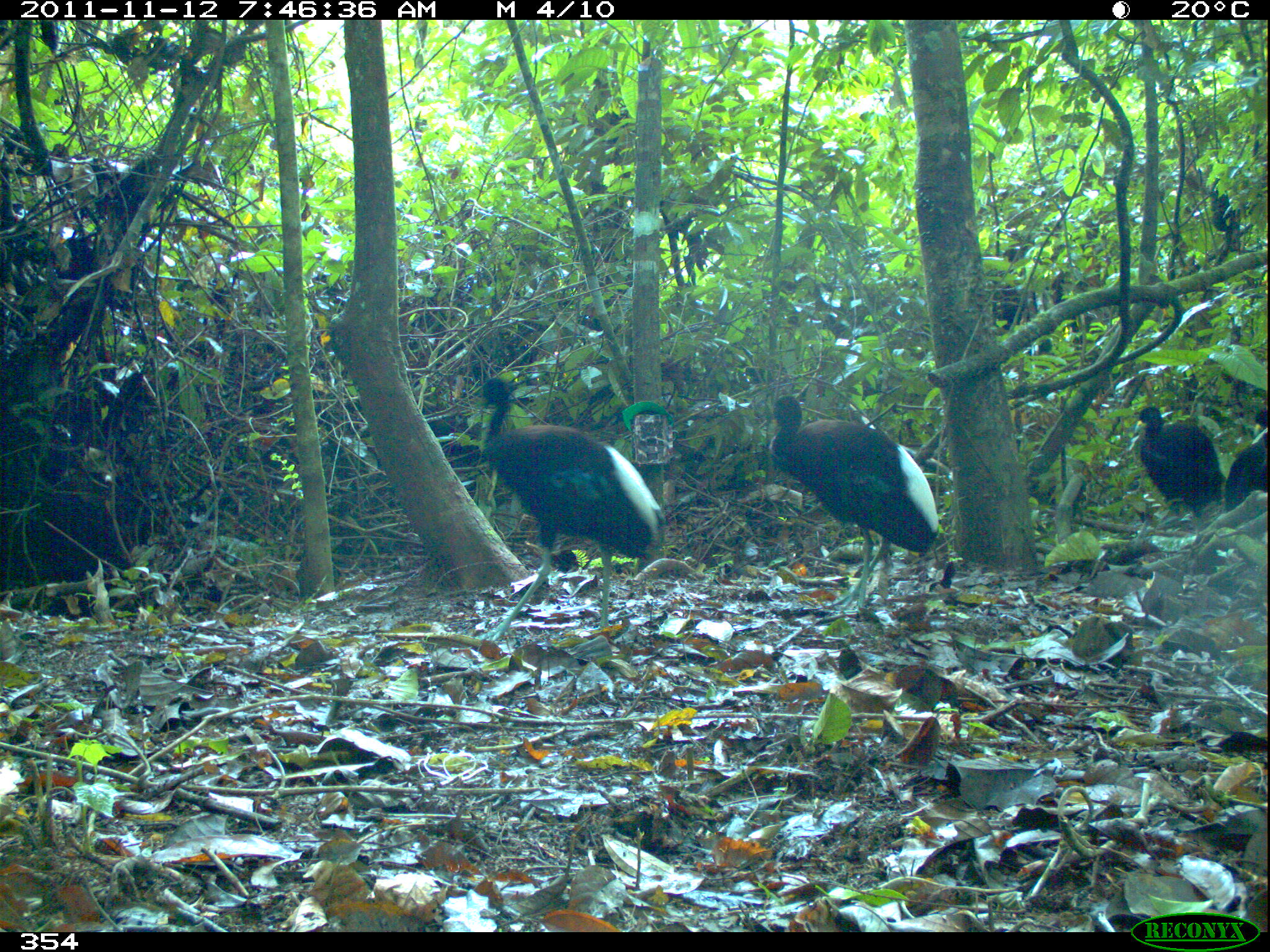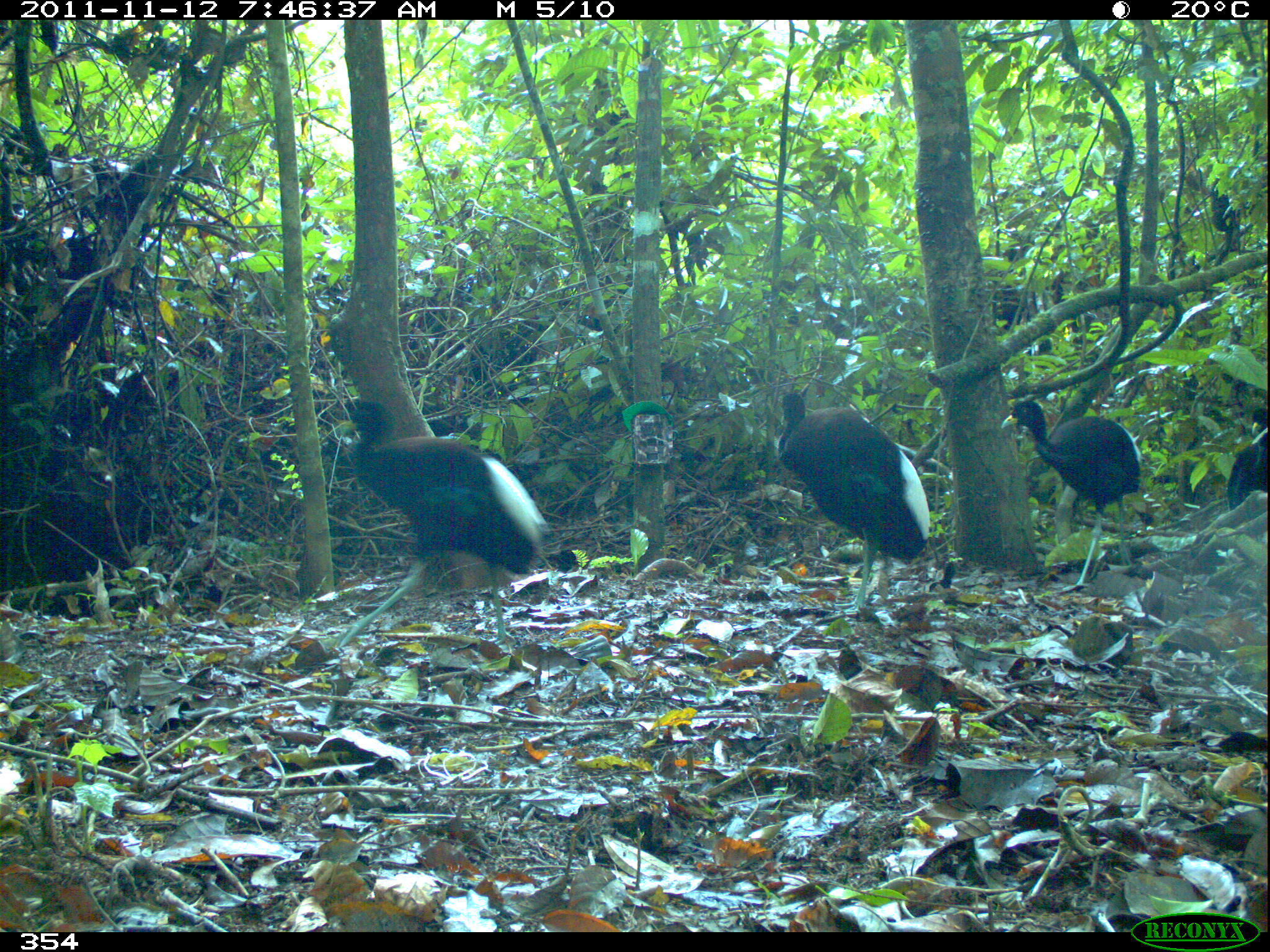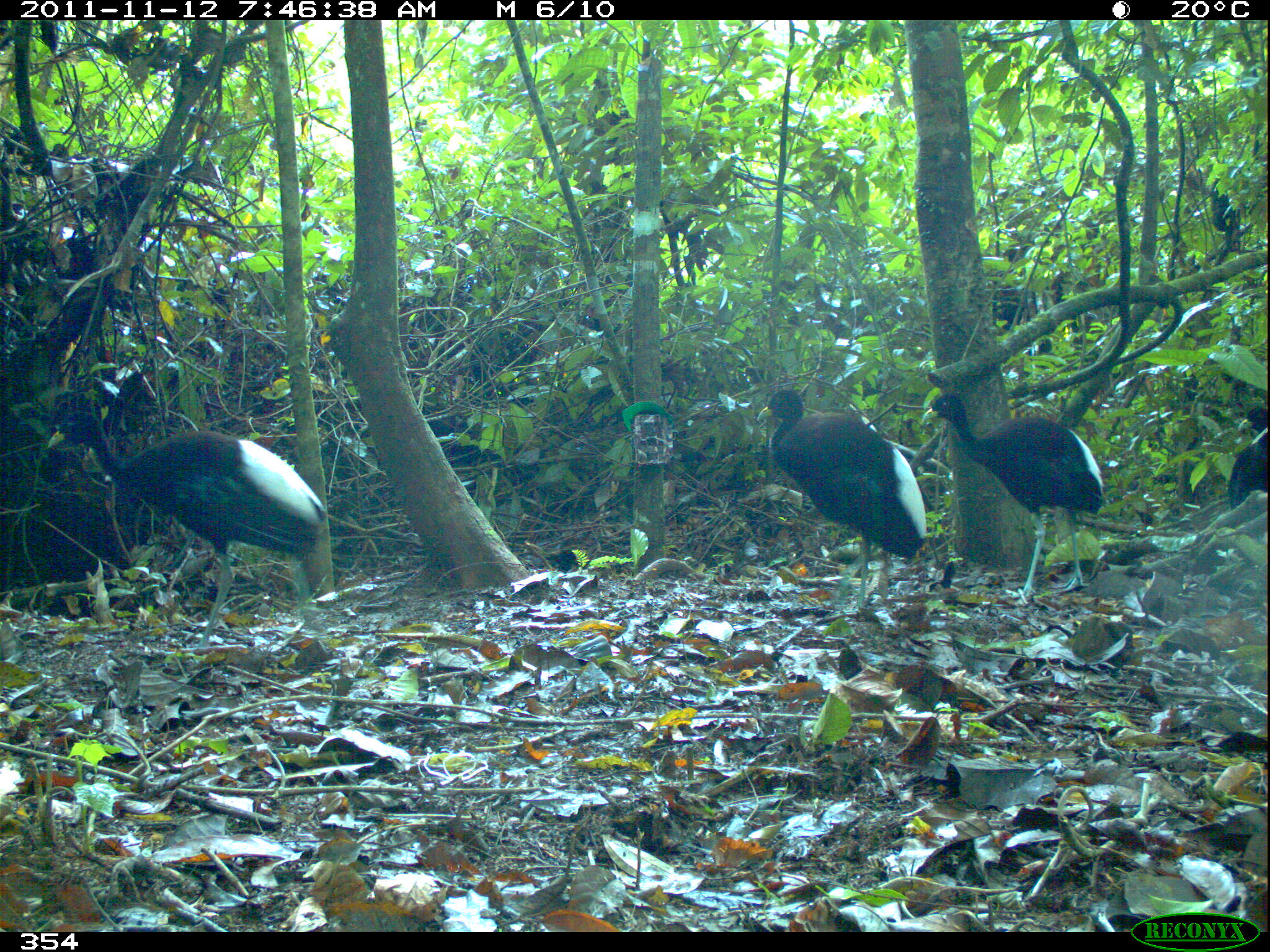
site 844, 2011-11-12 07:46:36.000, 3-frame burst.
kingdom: Animalia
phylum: Chordata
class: Aves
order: Gruiformes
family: Psophiidae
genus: Psophia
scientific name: Psophia leucoptera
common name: pale-winged trumpeter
Psophia leucoptera (pale-winged trumpeter).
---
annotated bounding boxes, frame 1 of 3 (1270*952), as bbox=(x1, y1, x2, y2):
psophia leucoptera: bbox=(471, 375, 664, 641); bbox=(760, 394, 939, 608); bbox=(1133, 406, 1224, 520); bbox=(1223, 410, 1270, 515)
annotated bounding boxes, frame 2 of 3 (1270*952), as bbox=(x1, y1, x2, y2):
psophia leucoptera: bbox=(332, 393, 548, 651); bbox=(778, 390, 933, 622); bbox=(1000, 397, 1143, 588); bbox=(1223, 405, 1267, 504)